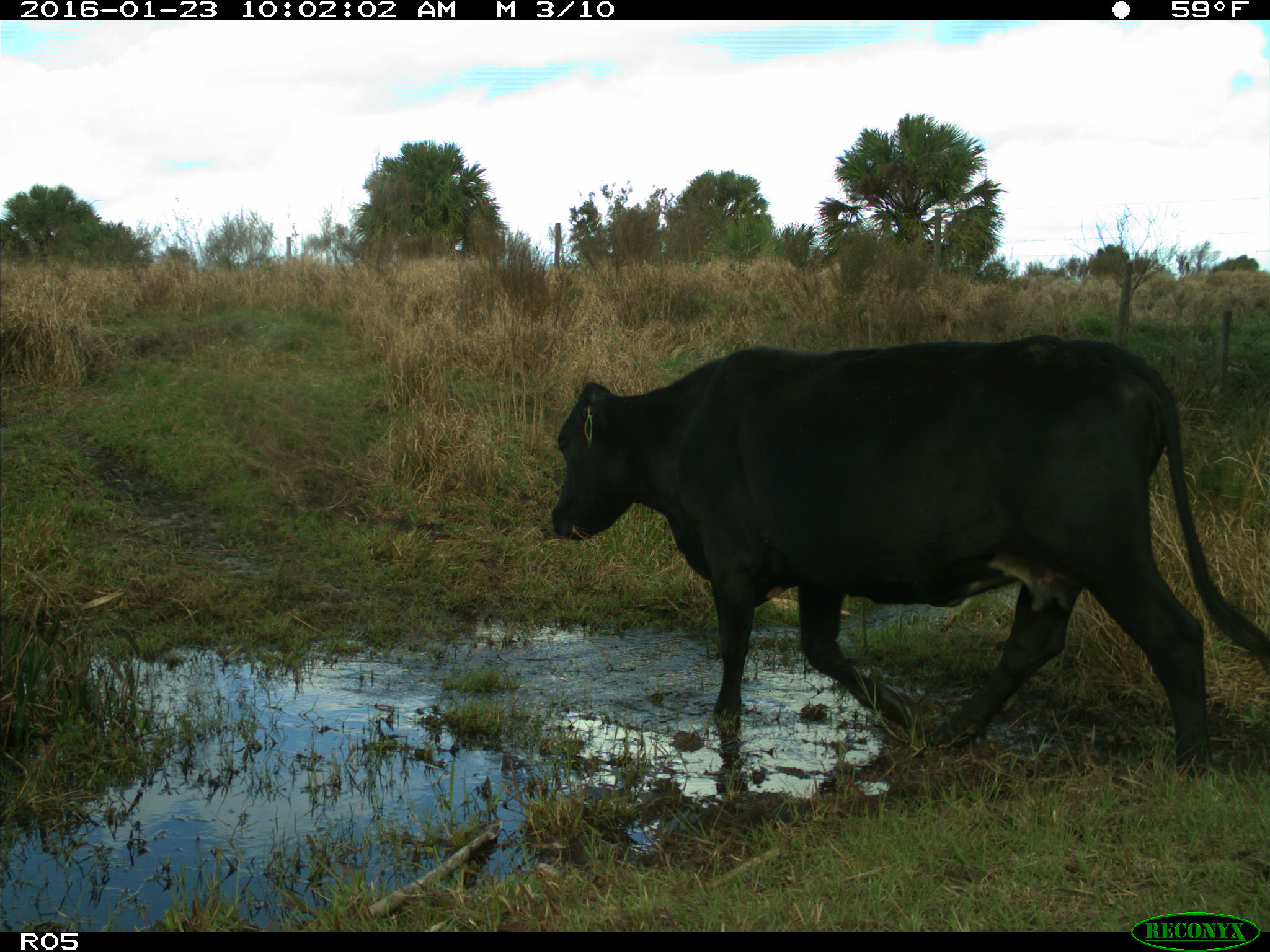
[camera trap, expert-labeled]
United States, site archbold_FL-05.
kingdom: Animalia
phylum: Chordata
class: Mammalia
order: Artiodactyla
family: Bovidae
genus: Bos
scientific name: Bos taurus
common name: domestic cow